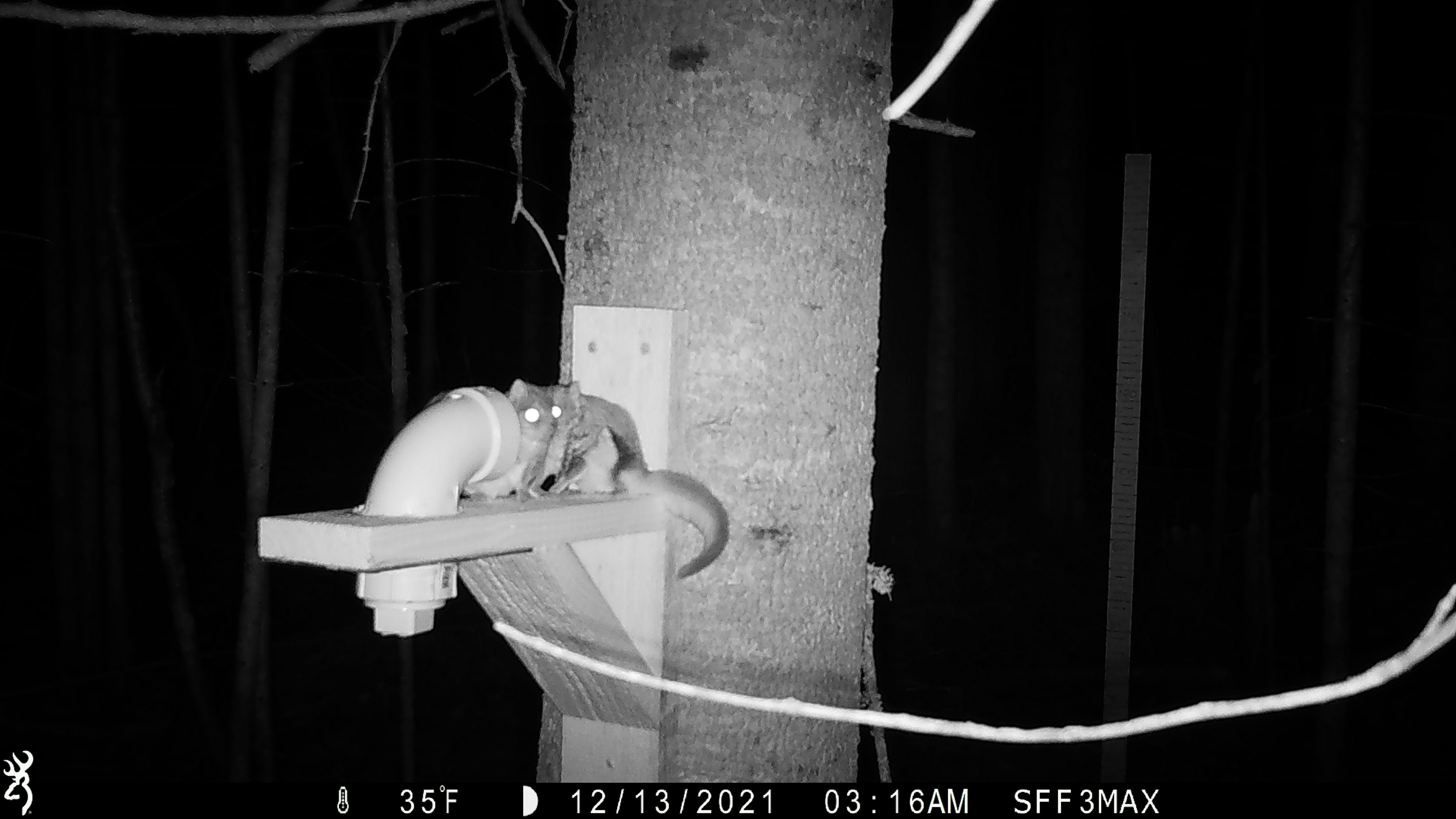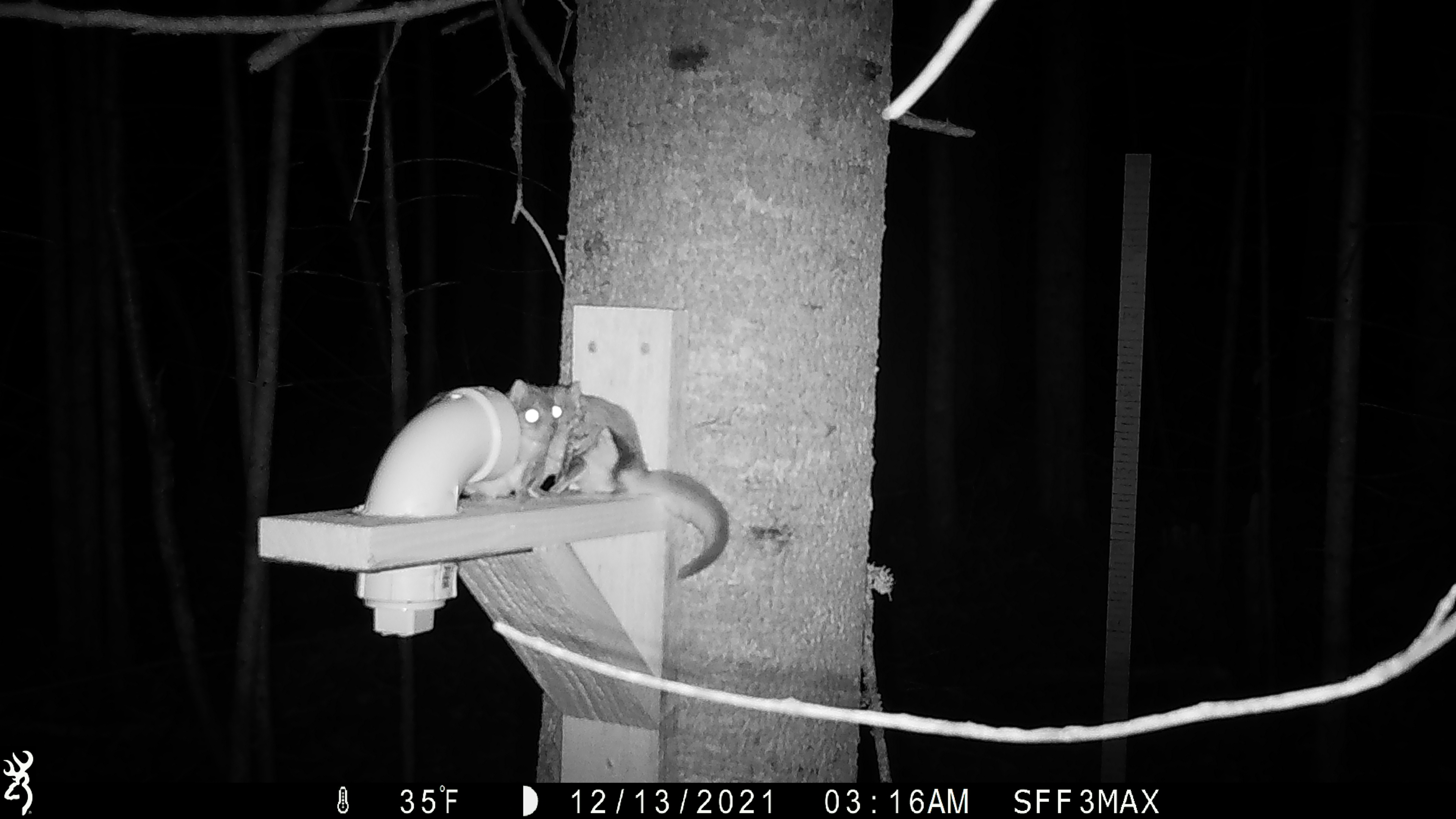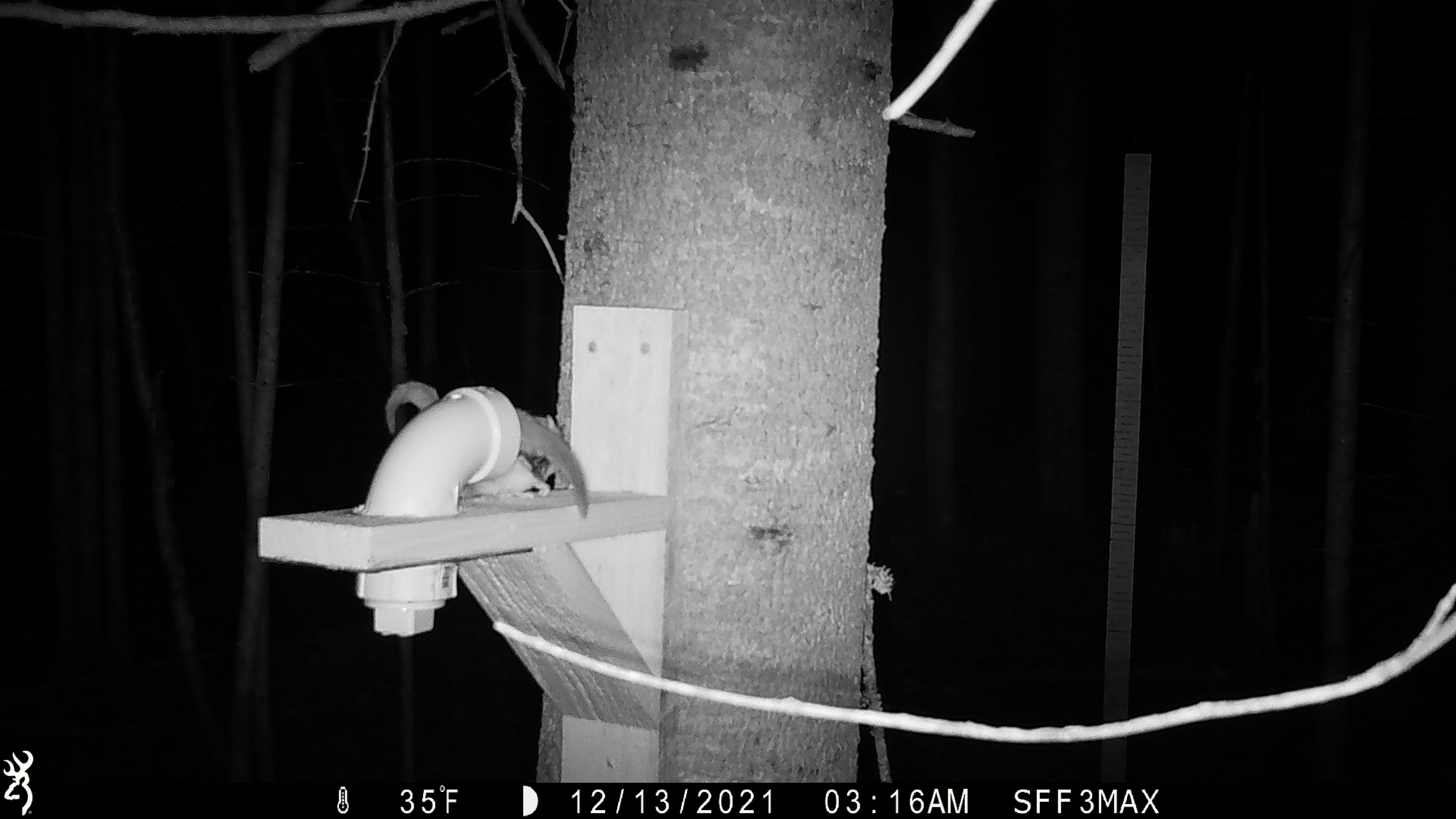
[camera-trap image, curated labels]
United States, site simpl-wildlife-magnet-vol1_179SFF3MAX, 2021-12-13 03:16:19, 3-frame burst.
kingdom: Animalia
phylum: Chordata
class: Mammalia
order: Rodentia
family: Sciuridae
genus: Glaucomys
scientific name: Glaucomys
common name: flying squirrel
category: flying squirrel sp.